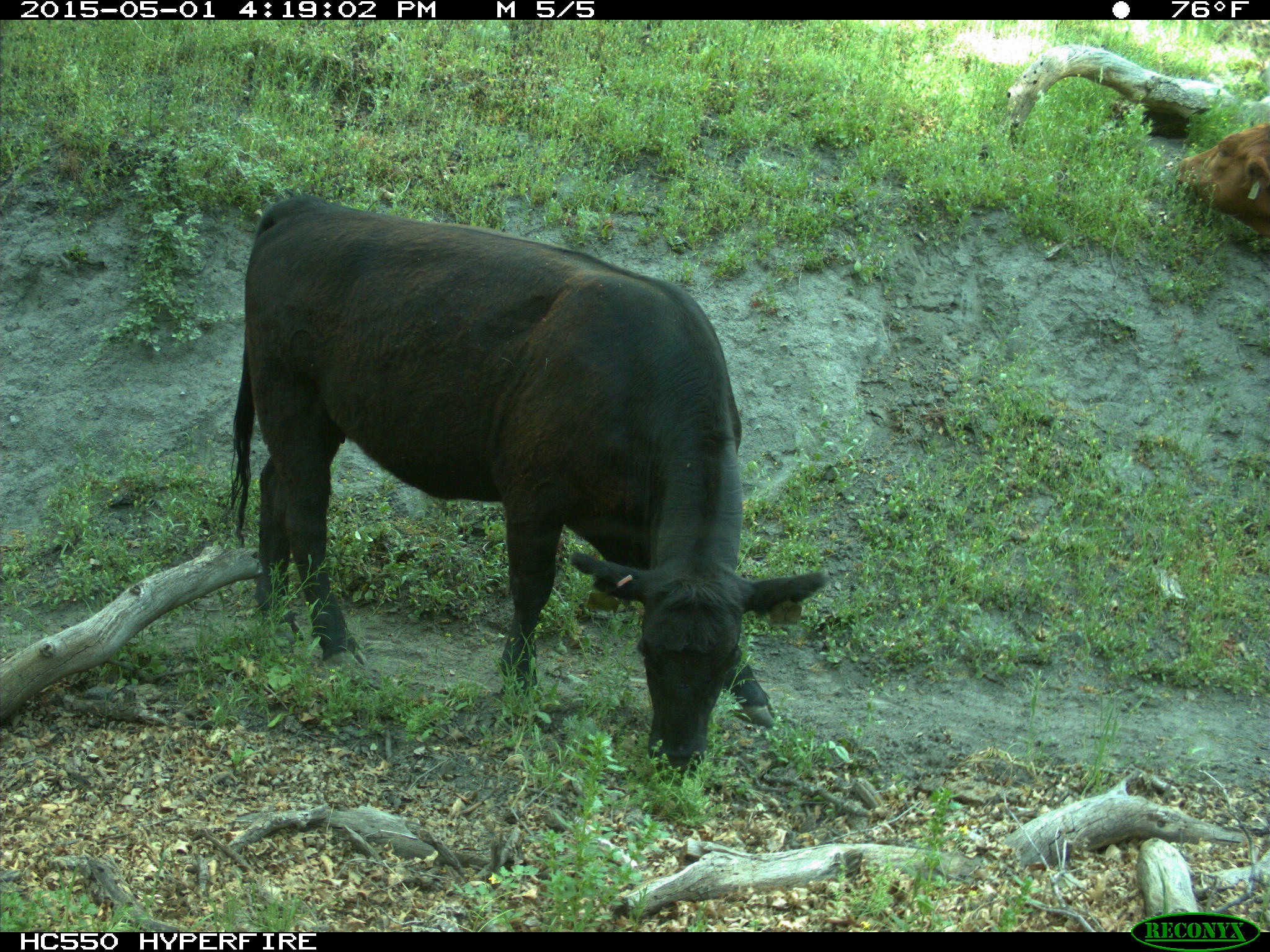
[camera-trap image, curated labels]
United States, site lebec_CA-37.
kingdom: Animalia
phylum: Chordata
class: Mammalia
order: Artiodactyla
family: Bovidae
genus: Bos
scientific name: Bos taurus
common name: domestic cow